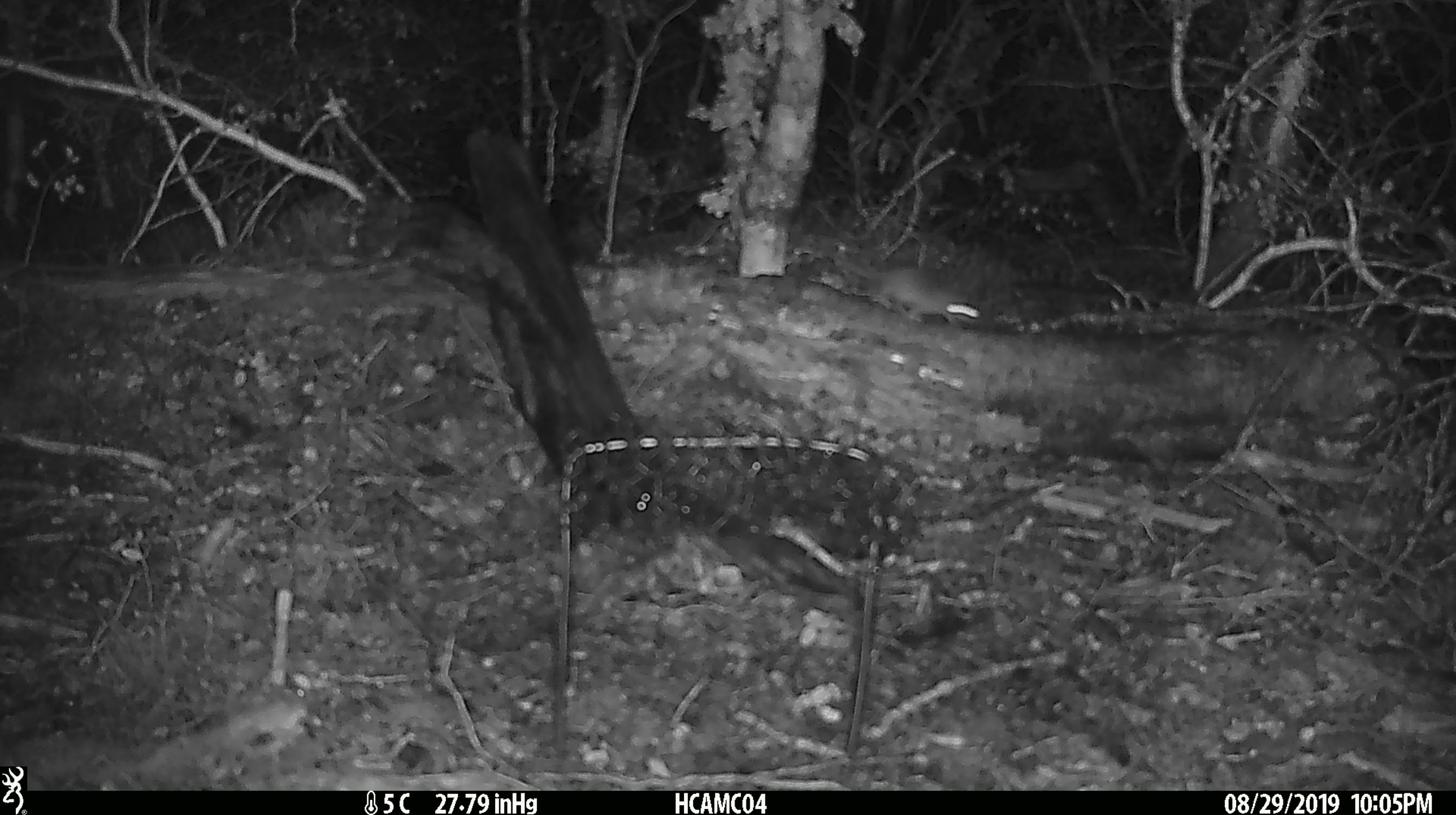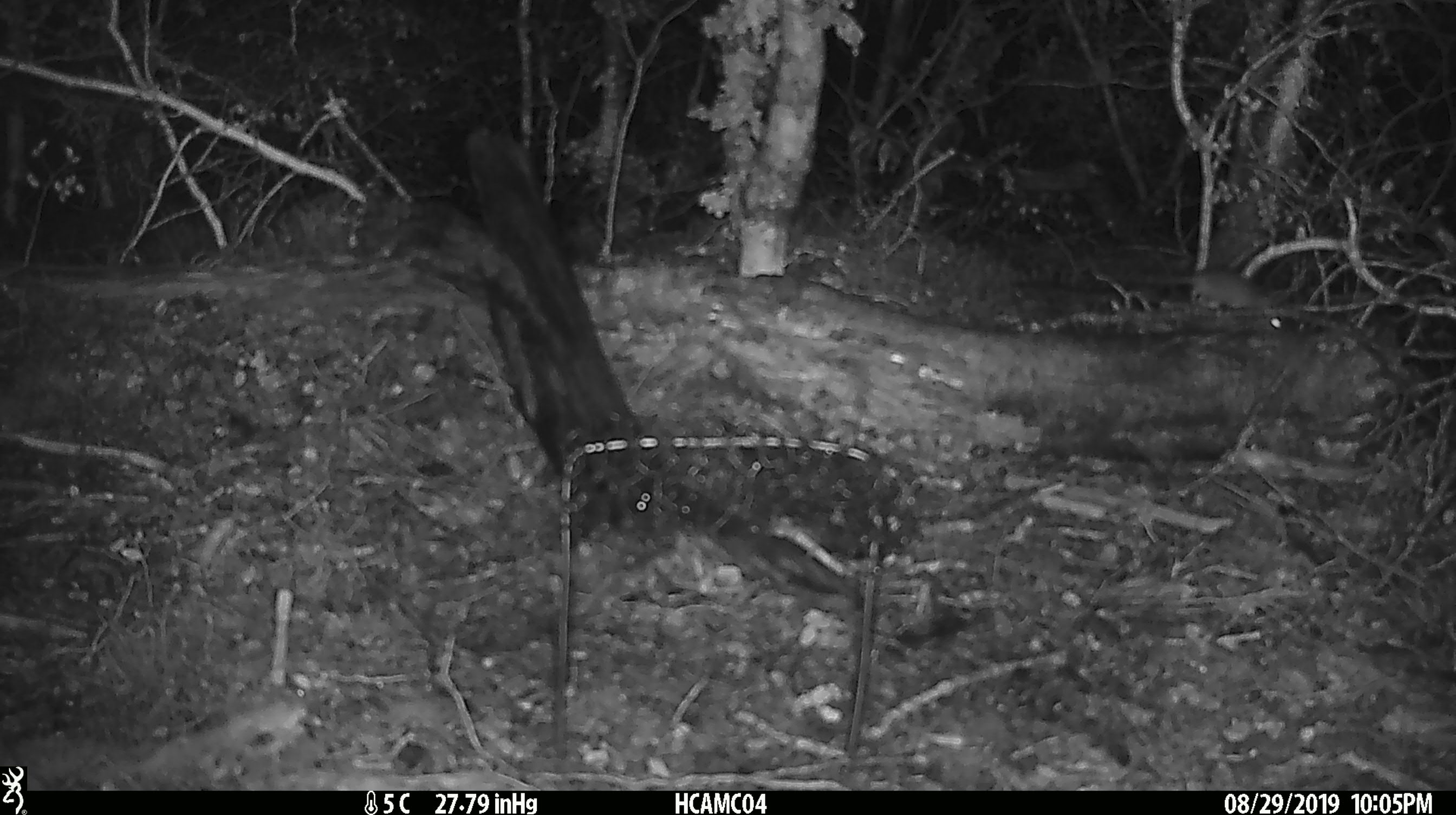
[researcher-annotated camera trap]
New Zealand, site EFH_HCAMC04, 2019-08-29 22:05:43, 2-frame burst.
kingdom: Animalia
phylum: Chordata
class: Mammalia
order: Rodentia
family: Muridae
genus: Mus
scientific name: Mus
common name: mouse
Mouse (Mus).